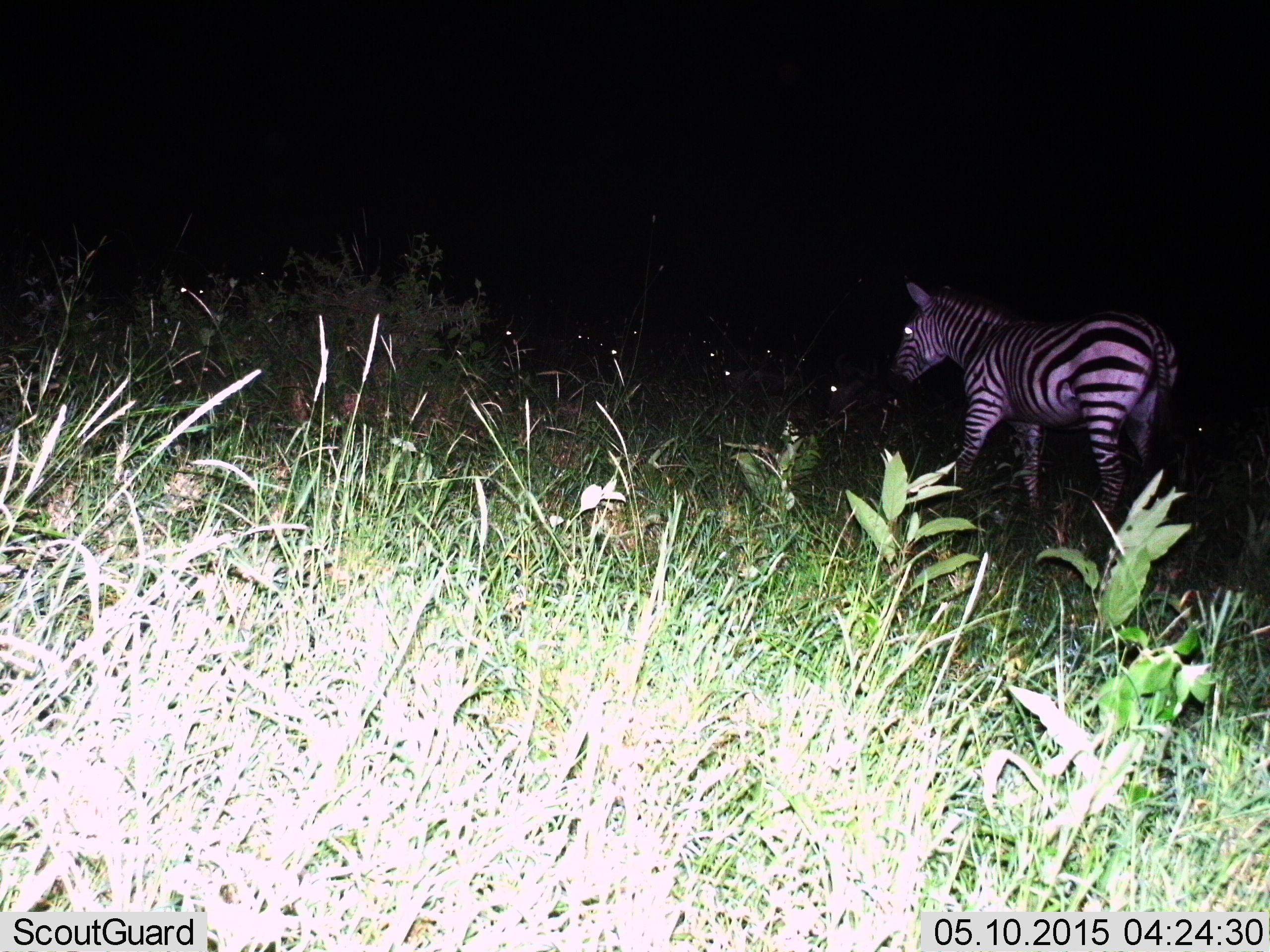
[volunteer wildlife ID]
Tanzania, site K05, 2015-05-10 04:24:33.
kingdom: Animalia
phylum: Chordata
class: Mammalia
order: Perissodactyla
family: Equidae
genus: Equus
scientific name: Equus quagga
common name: plains zebra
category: zebra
Zebra (plains zebra) (Equus quagga), count 1. Behavior (volunteer vote fractions): standing 36%, resting 0%, moving 73%, interacting 0%. Young present (vote fraction): 0%. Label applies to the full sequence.